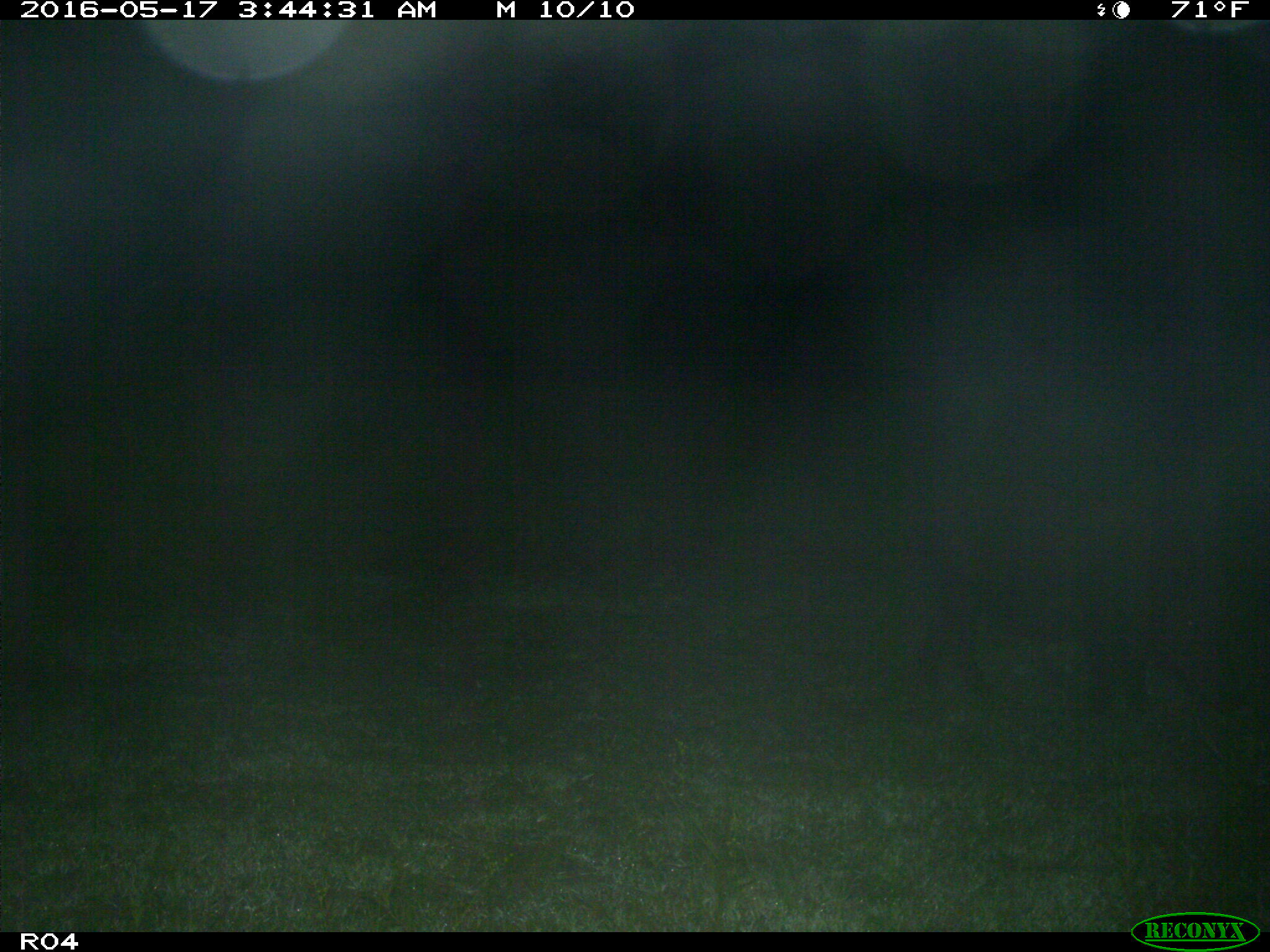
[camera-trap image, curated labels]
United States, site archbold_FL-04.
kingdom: Animalia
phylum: Chordata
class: Mammalia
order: Artiodactyla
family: Suidae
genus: Sus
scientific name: Sus scrofa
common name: wild boar